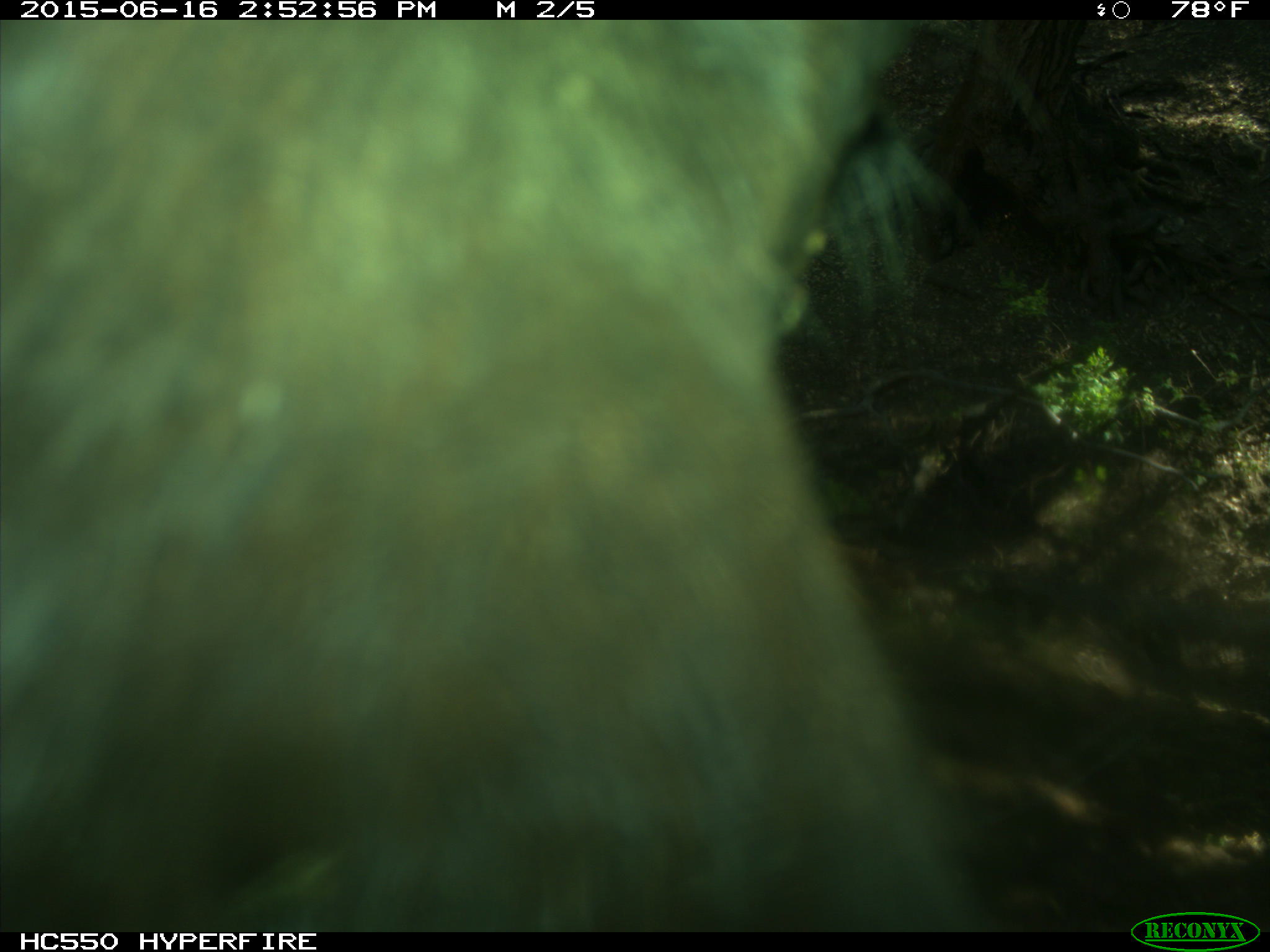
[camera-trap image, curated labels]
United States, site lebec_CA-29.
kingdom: Animalia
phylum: Chordata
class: Mammalia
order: Artiodactyla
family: Bovidae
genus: Bos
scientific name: Bos taurus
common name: domestic cow